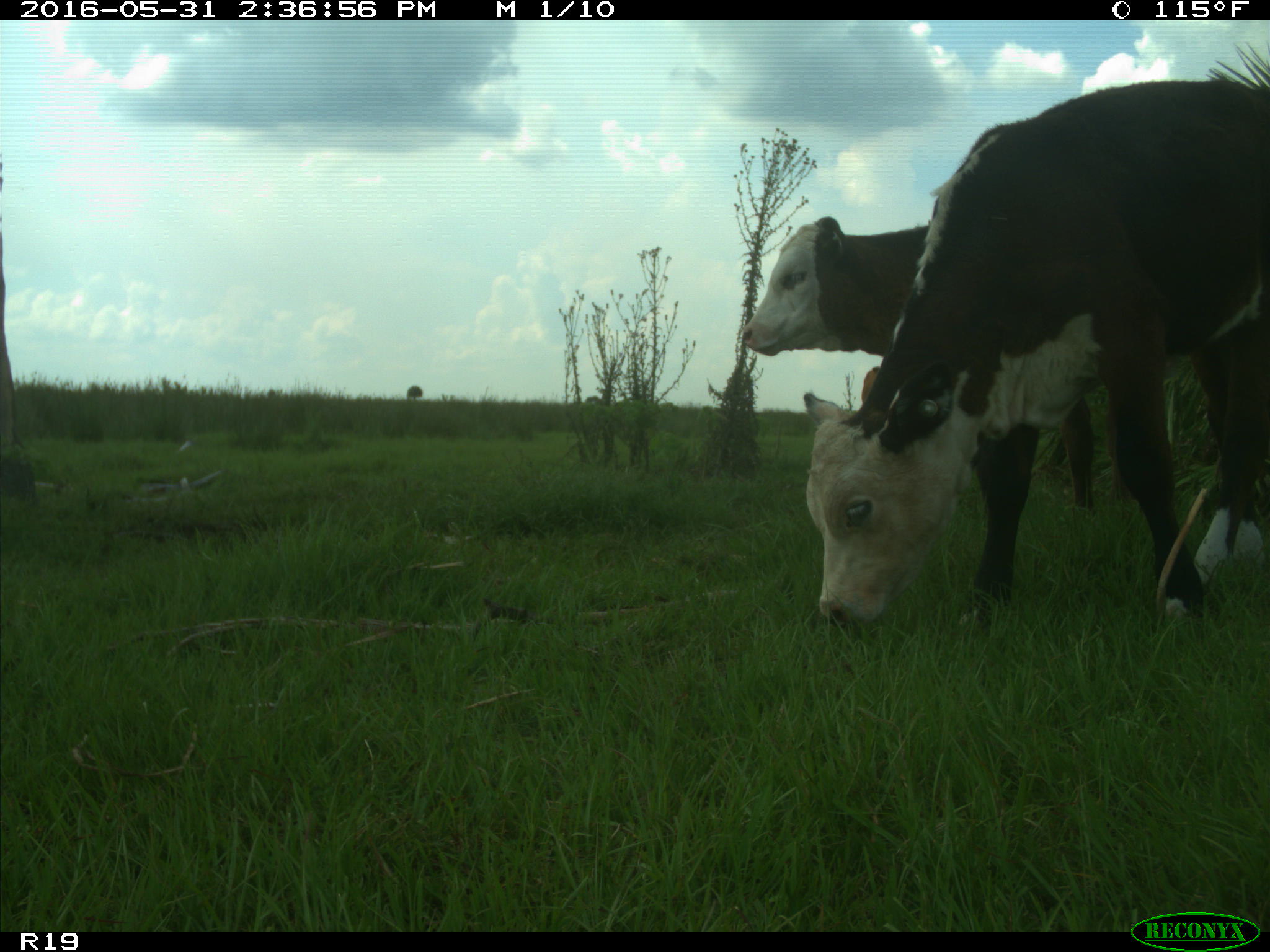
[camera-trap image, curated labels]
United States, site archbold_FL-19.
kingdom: Animalia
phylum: Chordata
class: Mammalia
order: Artiodactyla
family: Bovidae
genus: Bos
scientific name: Bos taurus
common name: domestic cow